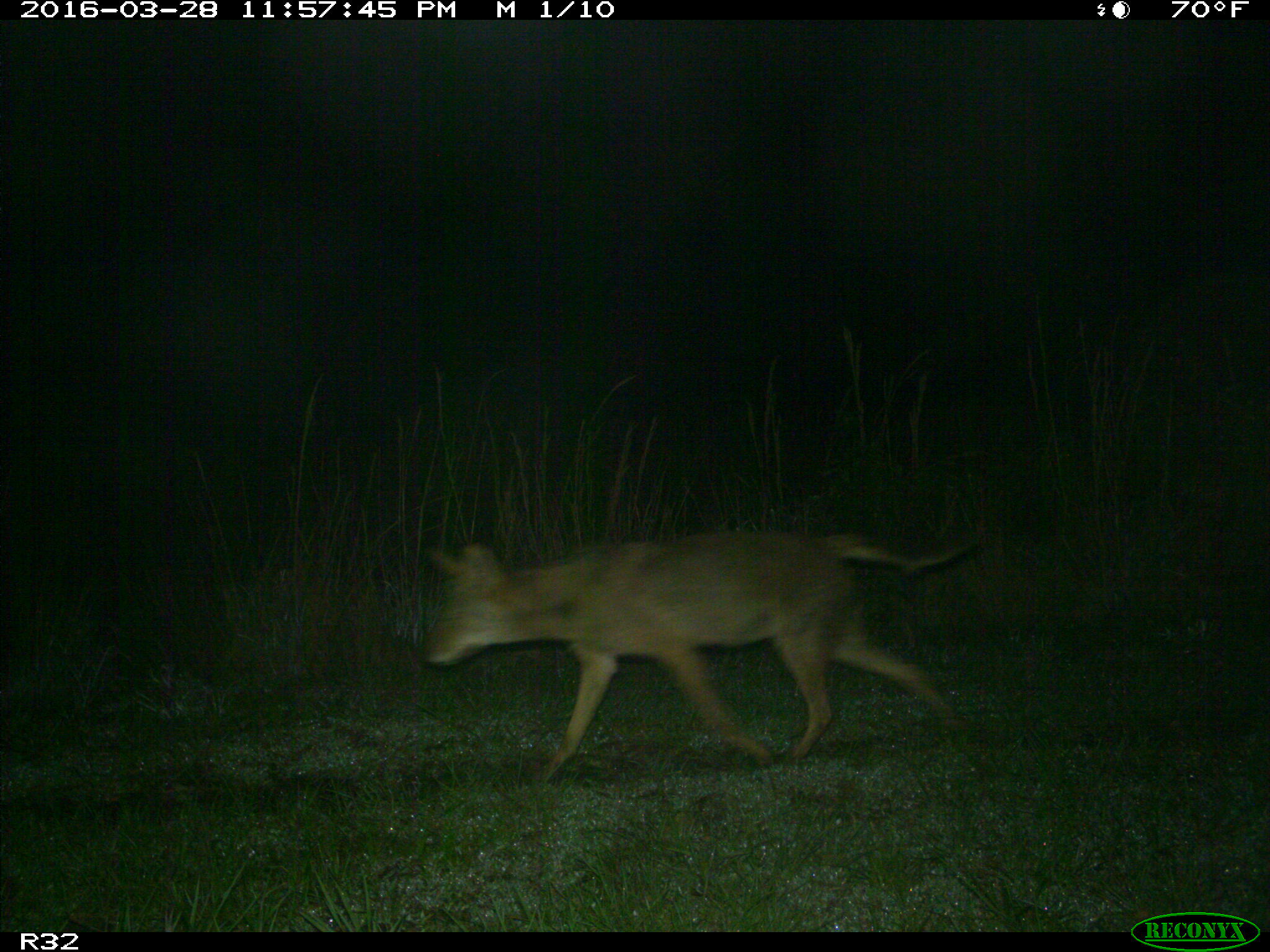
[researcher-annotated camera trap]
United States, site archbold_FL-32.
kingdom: Animalia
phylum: Chordata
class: Mammalia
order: Carnivora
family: Canidae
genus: Canis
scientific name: Canis latrans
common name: coyote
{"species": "Canis latrans (coyote)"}